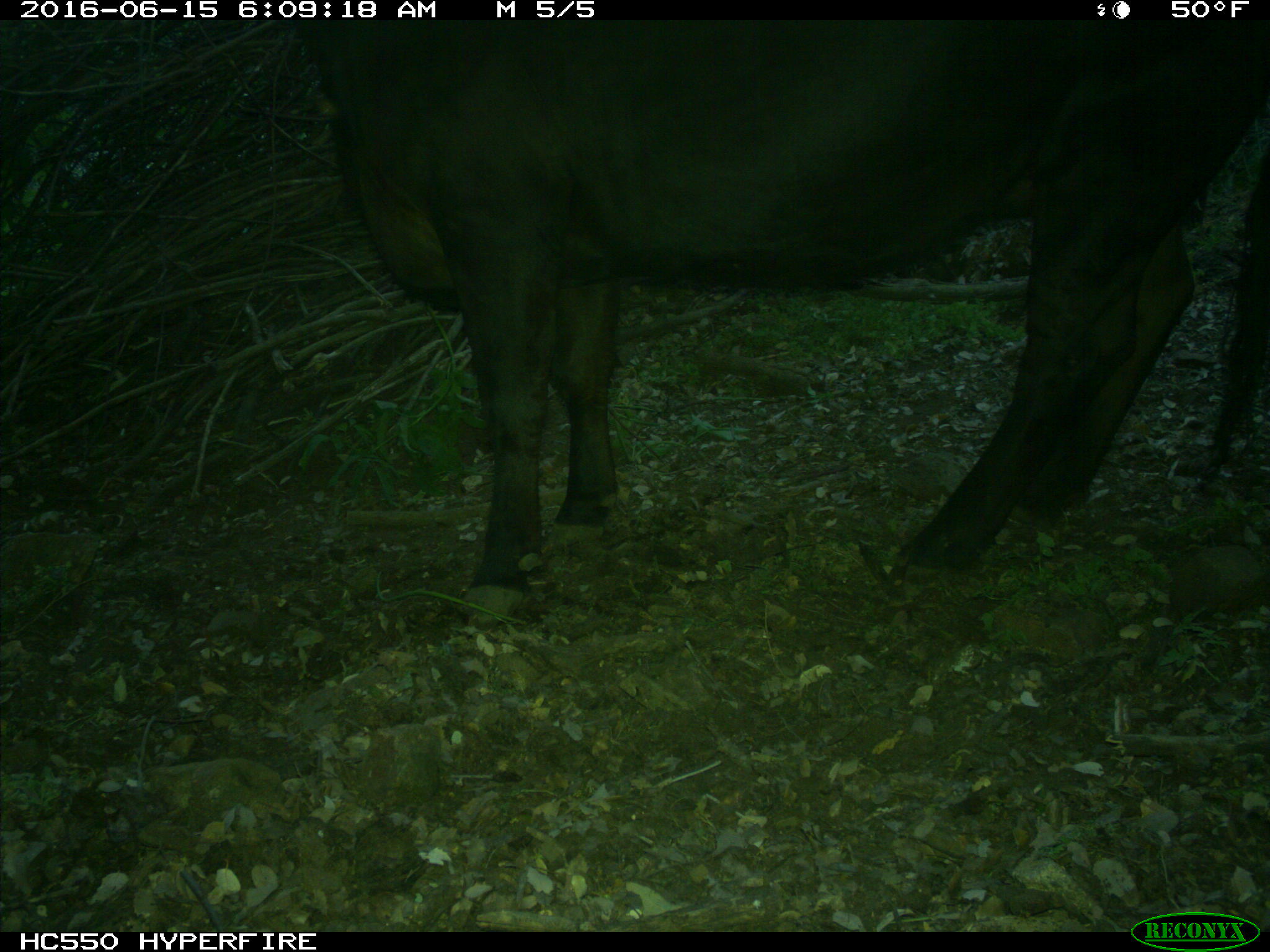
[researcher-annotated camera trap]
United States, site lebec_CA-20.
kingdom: Animalia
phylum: Chordata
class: Mammalia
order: Artiodactyla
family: Bovidae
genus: Bos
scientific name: Bos taurus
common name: domestic cow